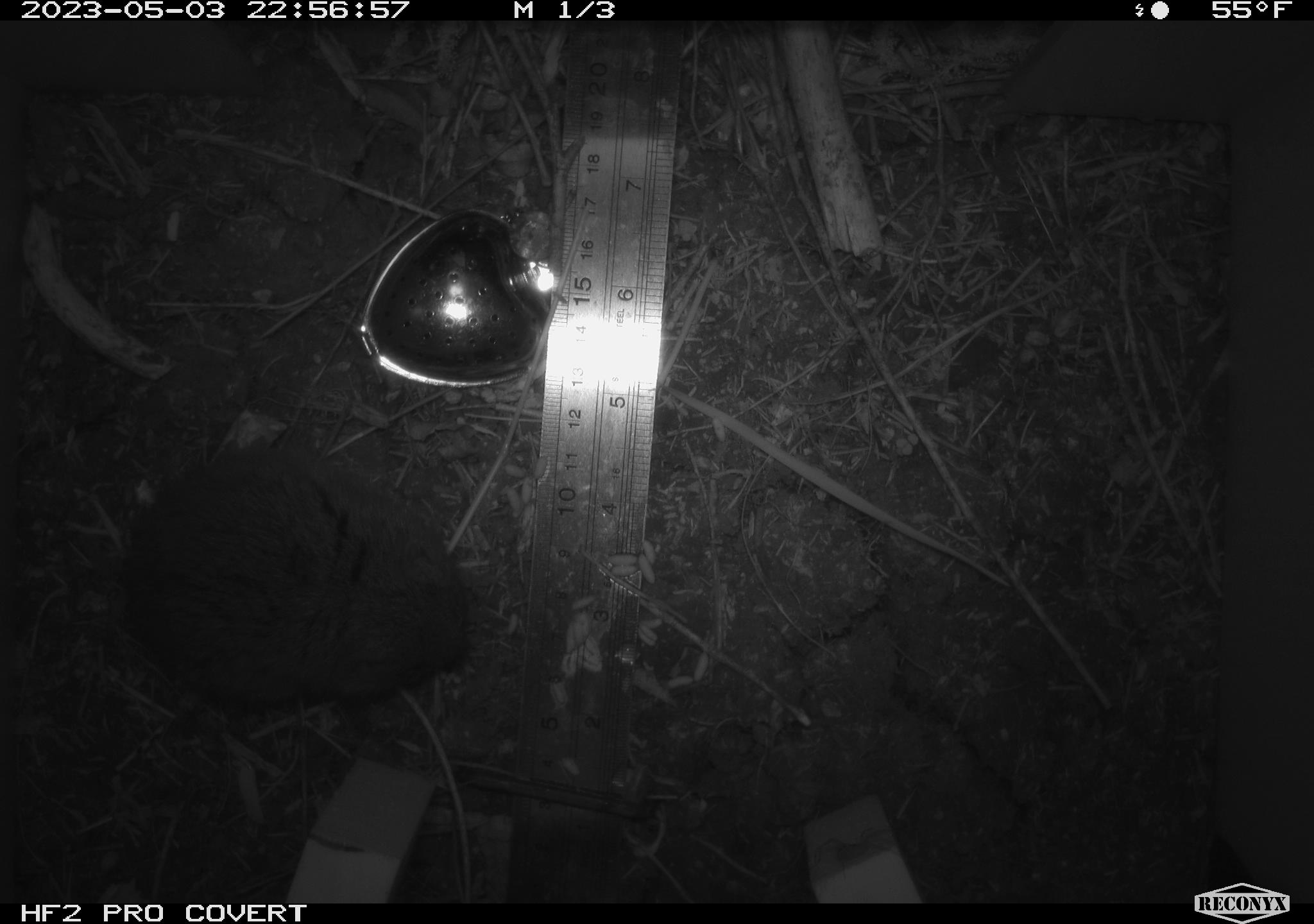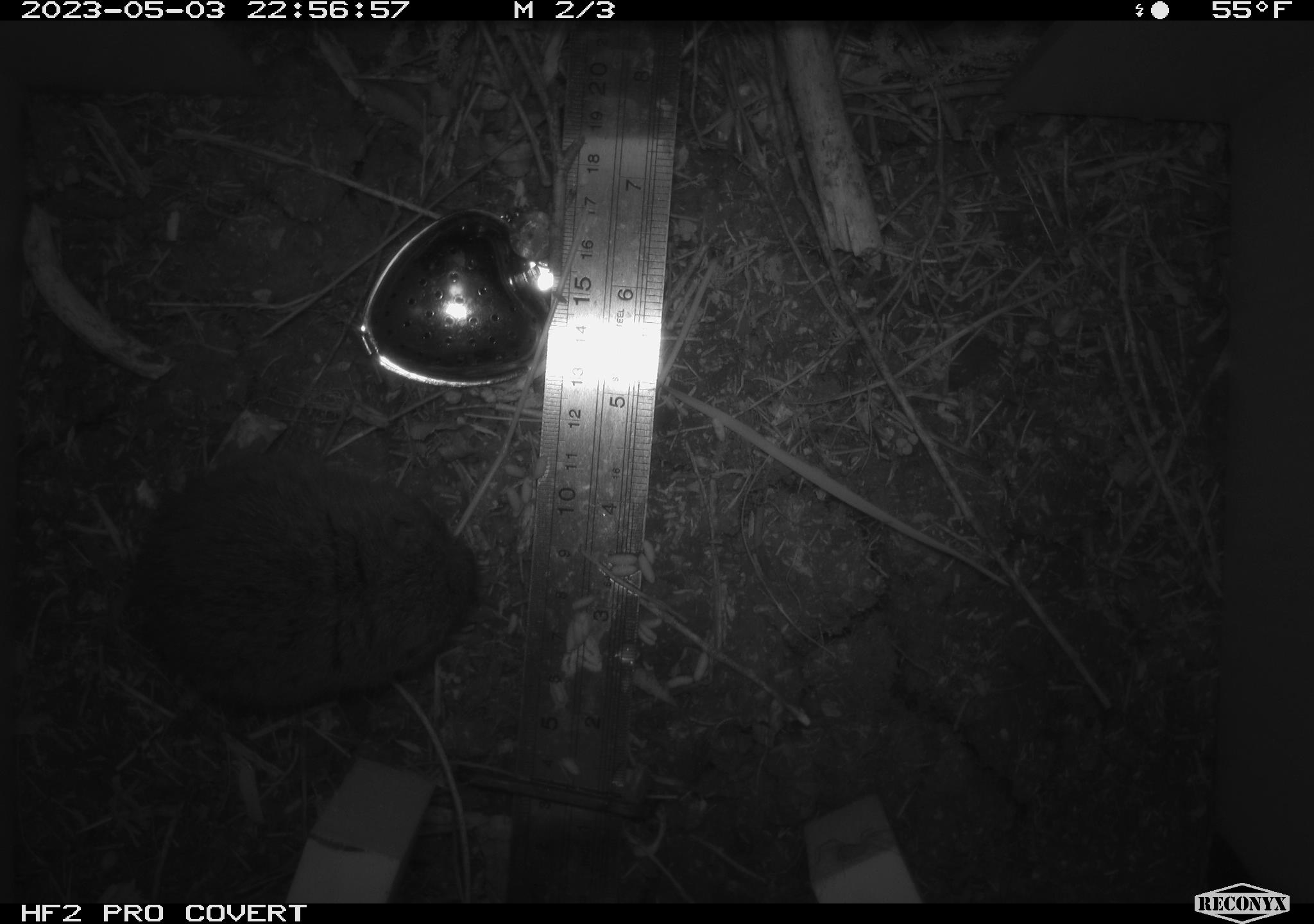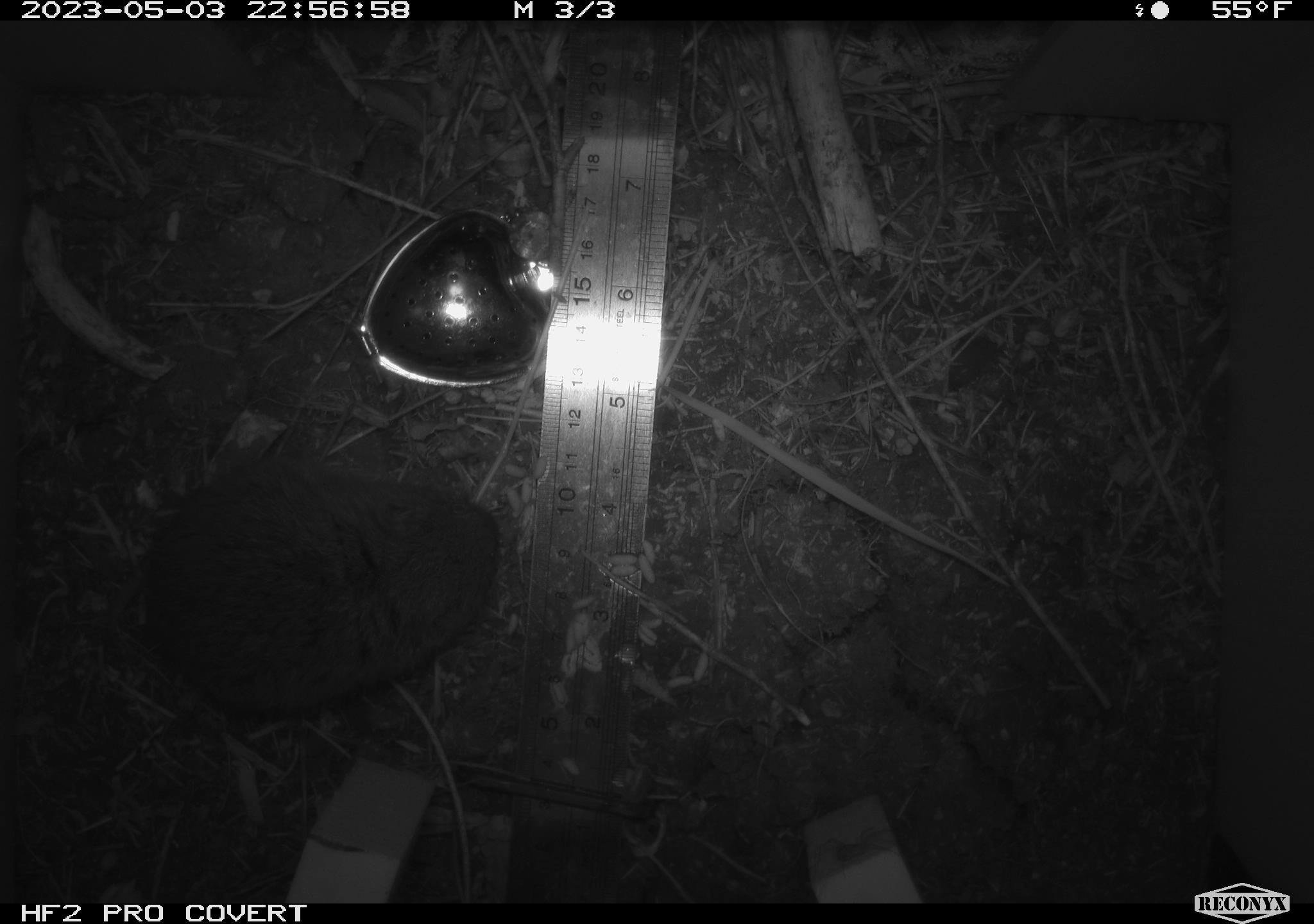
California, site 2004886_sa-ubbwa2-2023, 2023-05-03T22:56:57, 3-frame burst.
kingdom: Animalia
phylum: Chordata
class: Mammalia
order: Rodentia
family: Cricetidae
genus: Microtus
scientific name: Microtus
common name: meadow vole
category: microtus species